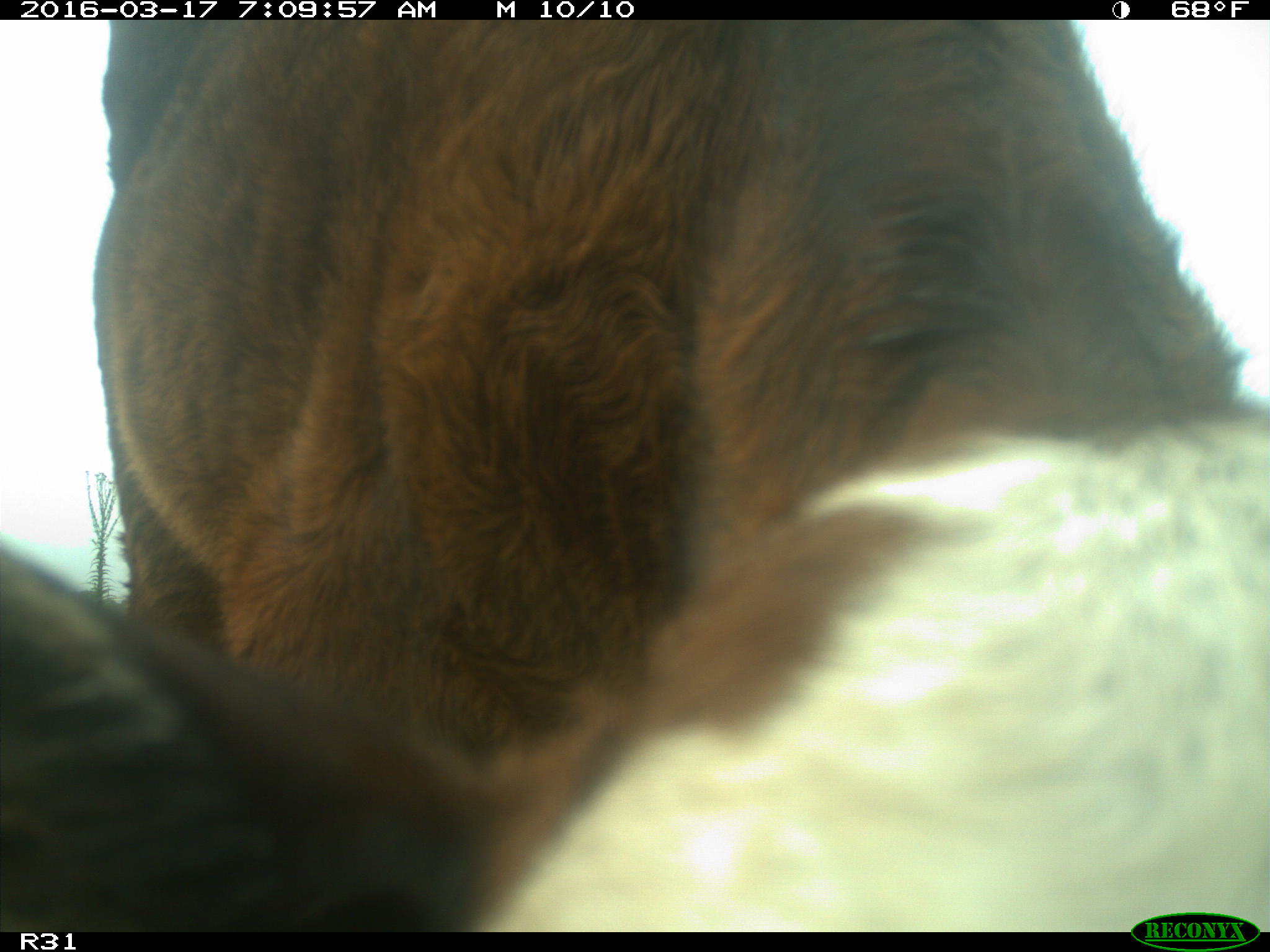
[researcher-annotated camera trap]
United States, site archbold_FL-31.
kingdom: Animalia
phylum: Chordata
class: Mammalia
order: Artiodactyla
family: Bovidae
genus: Bos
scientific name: Bos taurus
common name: domestic cow